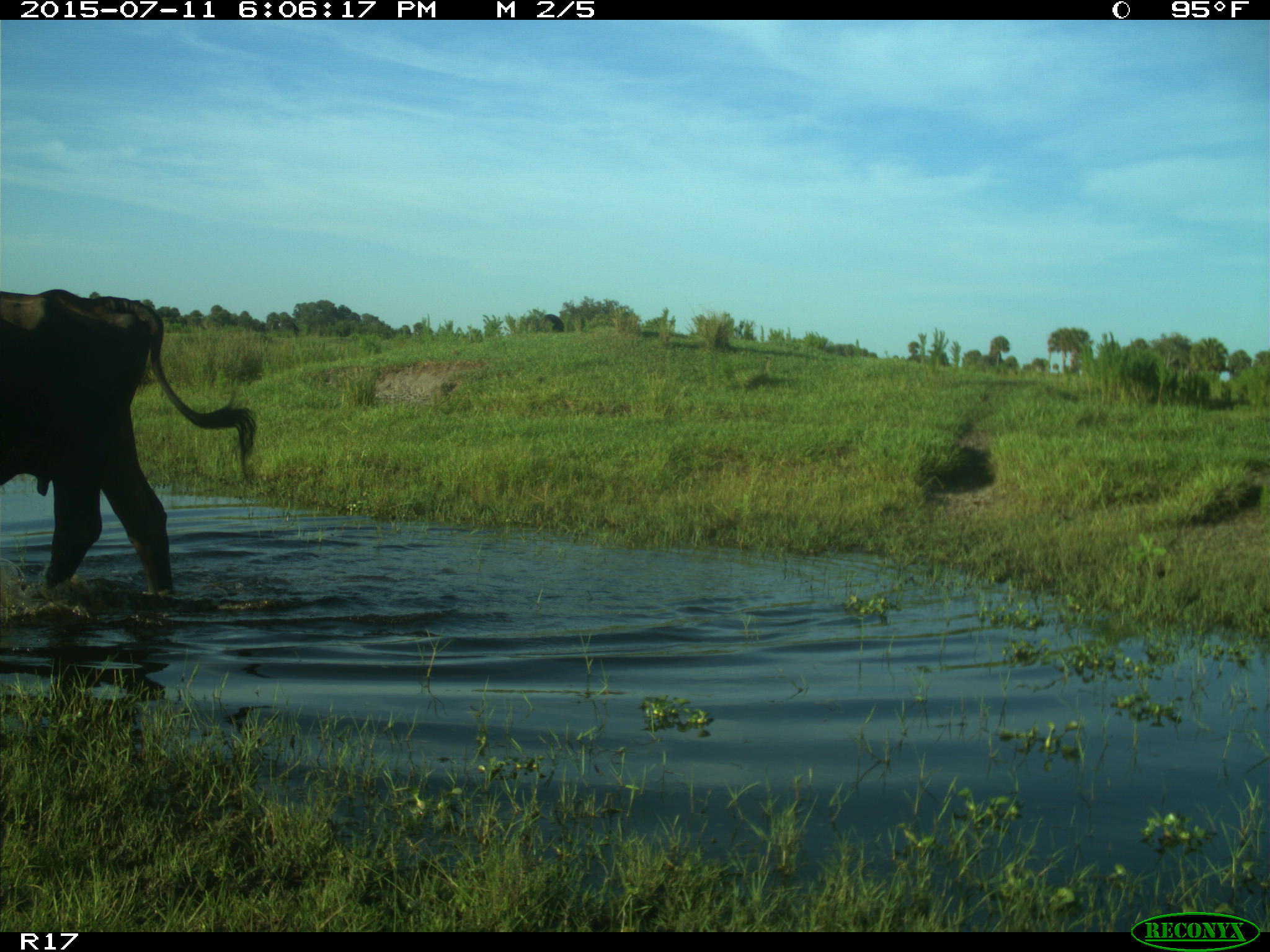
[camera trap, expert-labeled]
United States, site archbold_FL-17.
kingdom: Animalia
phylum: Chordata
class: Mammalia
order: Artiodactyla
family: Bovidae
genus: Bos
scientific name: Bos taurus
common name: domestic cow